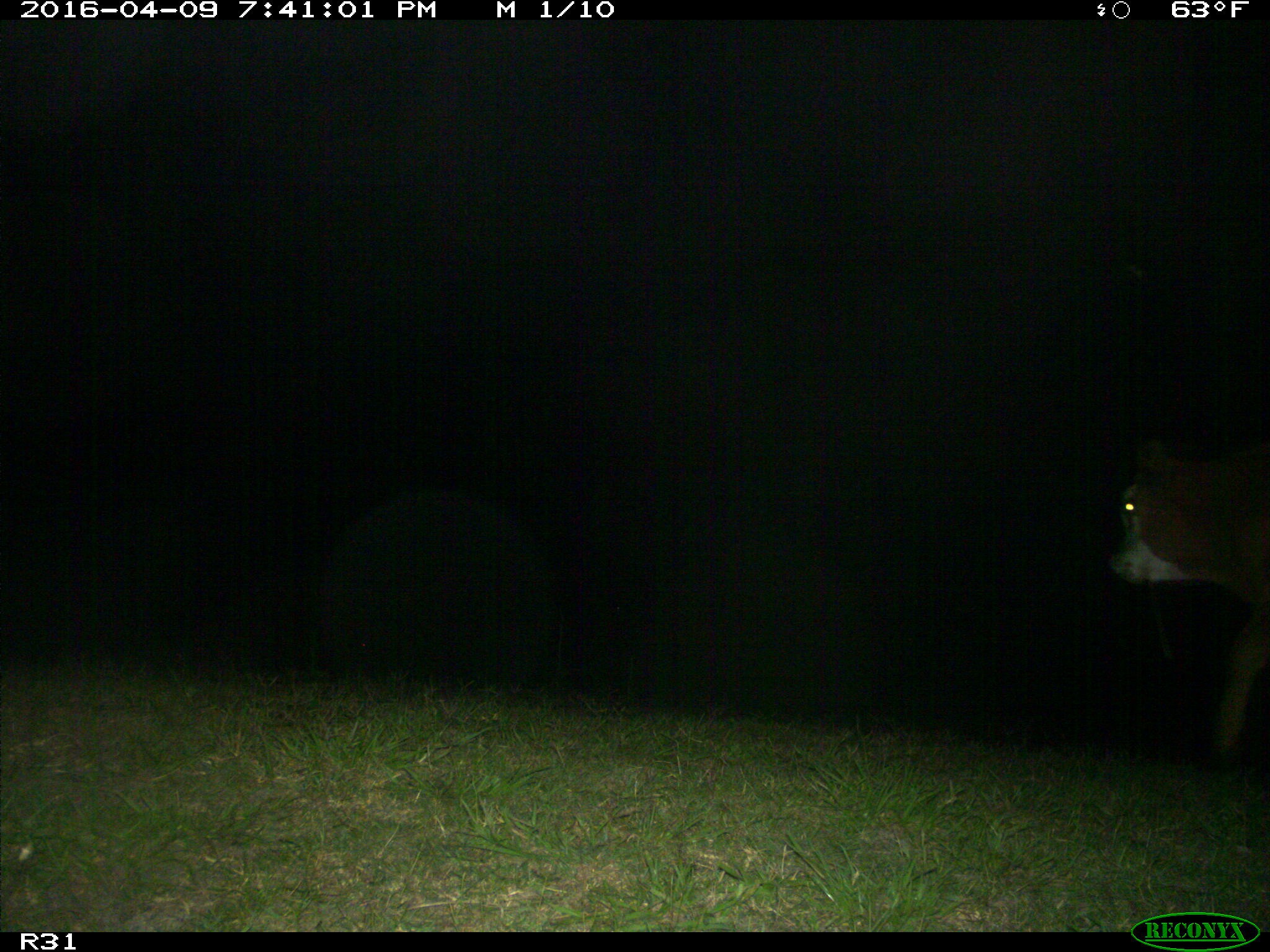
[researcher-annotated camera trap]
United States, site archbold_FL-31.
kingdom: Animalia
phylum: Chordata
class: Mammalia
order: Artiodactyla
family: Bovidae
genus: Bos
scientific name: Bos taurus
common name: domestic cow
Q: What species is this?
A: Bos taurus (domestic cow).